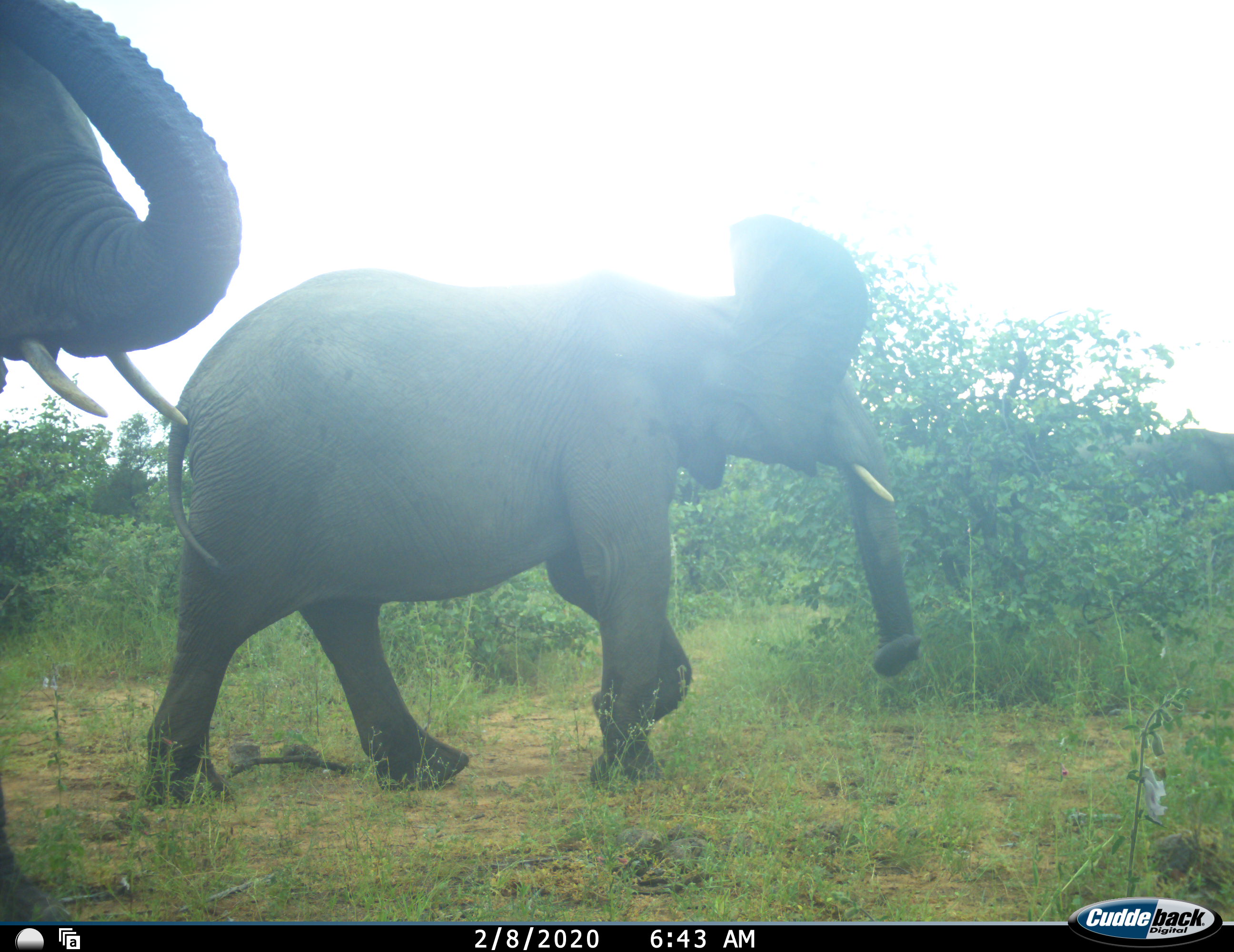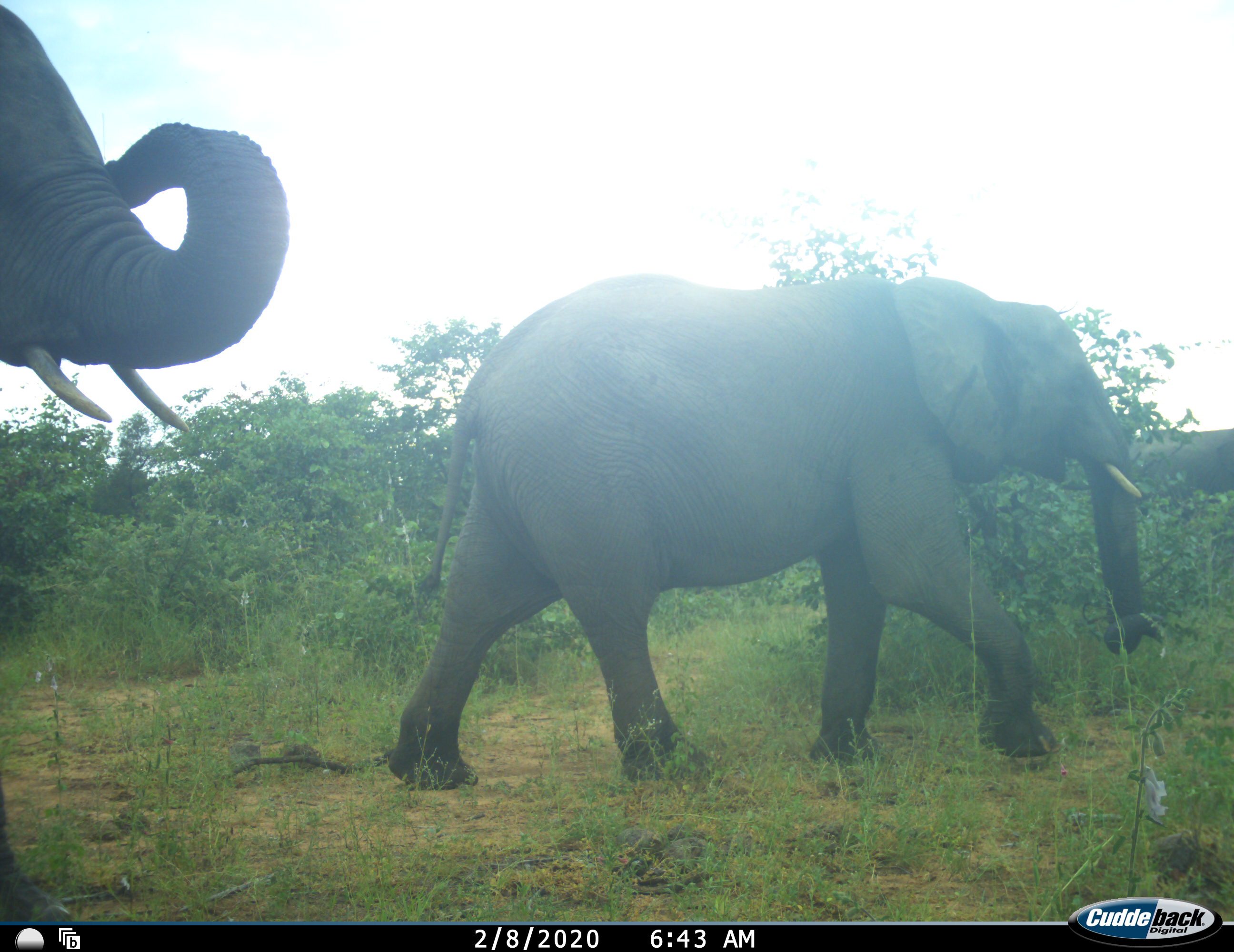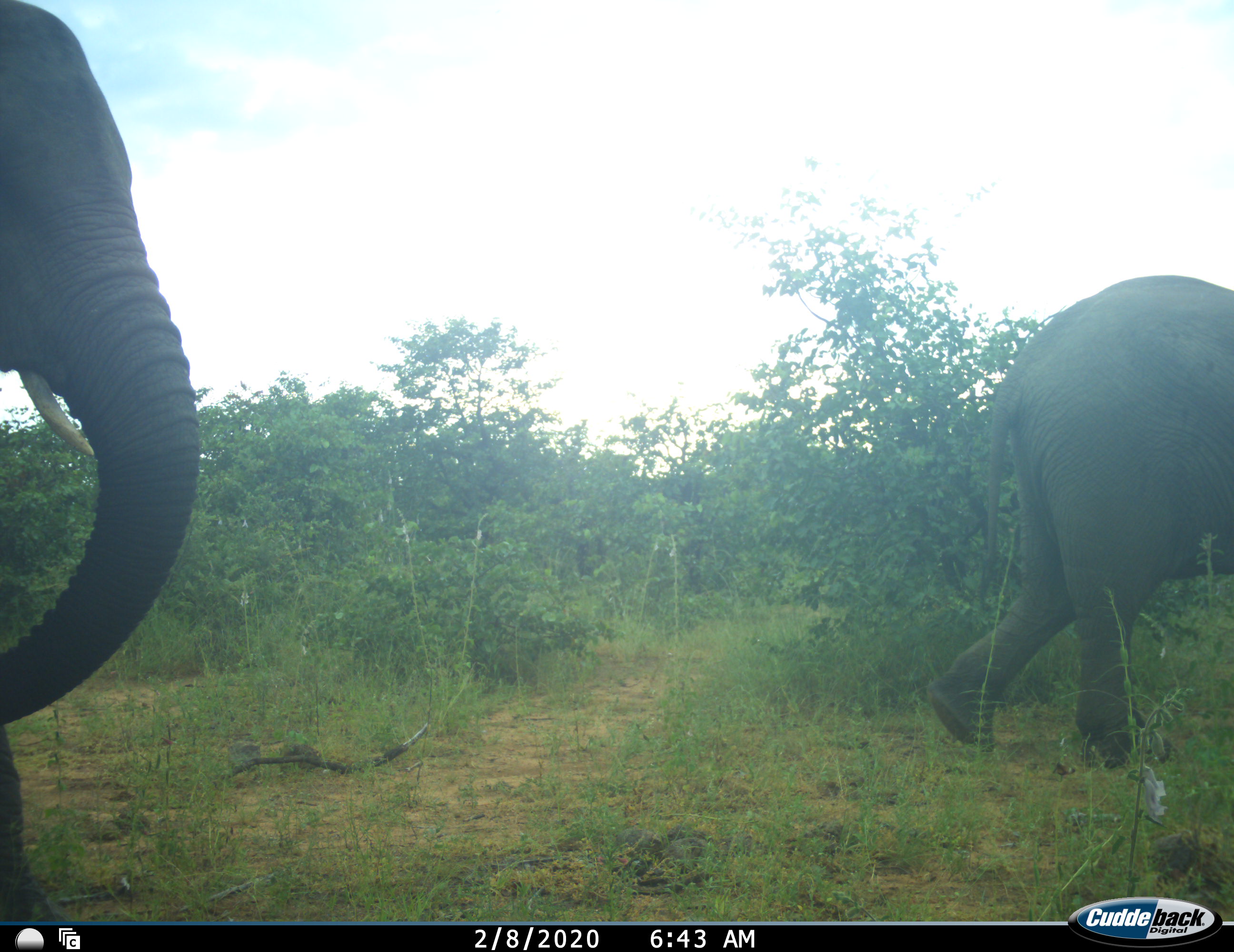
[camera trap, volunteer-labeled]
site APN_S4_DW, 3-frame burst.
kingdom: Animalia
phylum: Chordata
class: Mammalia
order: Proboscidea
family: Elephantidae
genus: Loxodonta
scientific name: Loxodonta africana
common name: african bush elephant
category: elephant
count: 2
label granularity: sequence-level